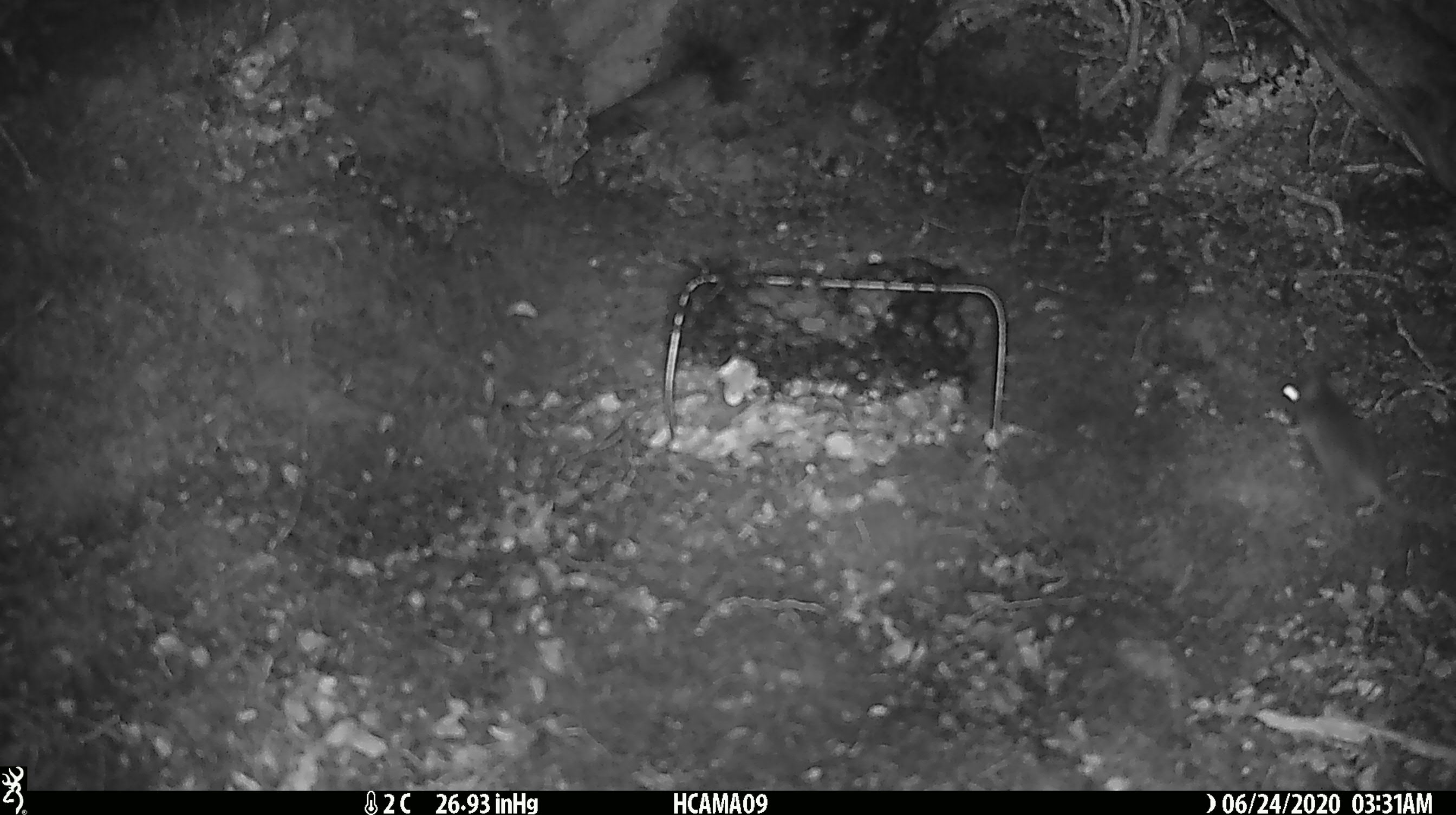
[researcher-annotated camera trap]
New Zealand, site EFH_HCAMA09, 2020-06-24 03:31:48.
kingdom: Animalia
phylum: Chordata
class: Mammalia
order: Rodentia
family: Muridae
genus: Mus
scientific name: Mus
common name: mouse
Mouse (Mus).